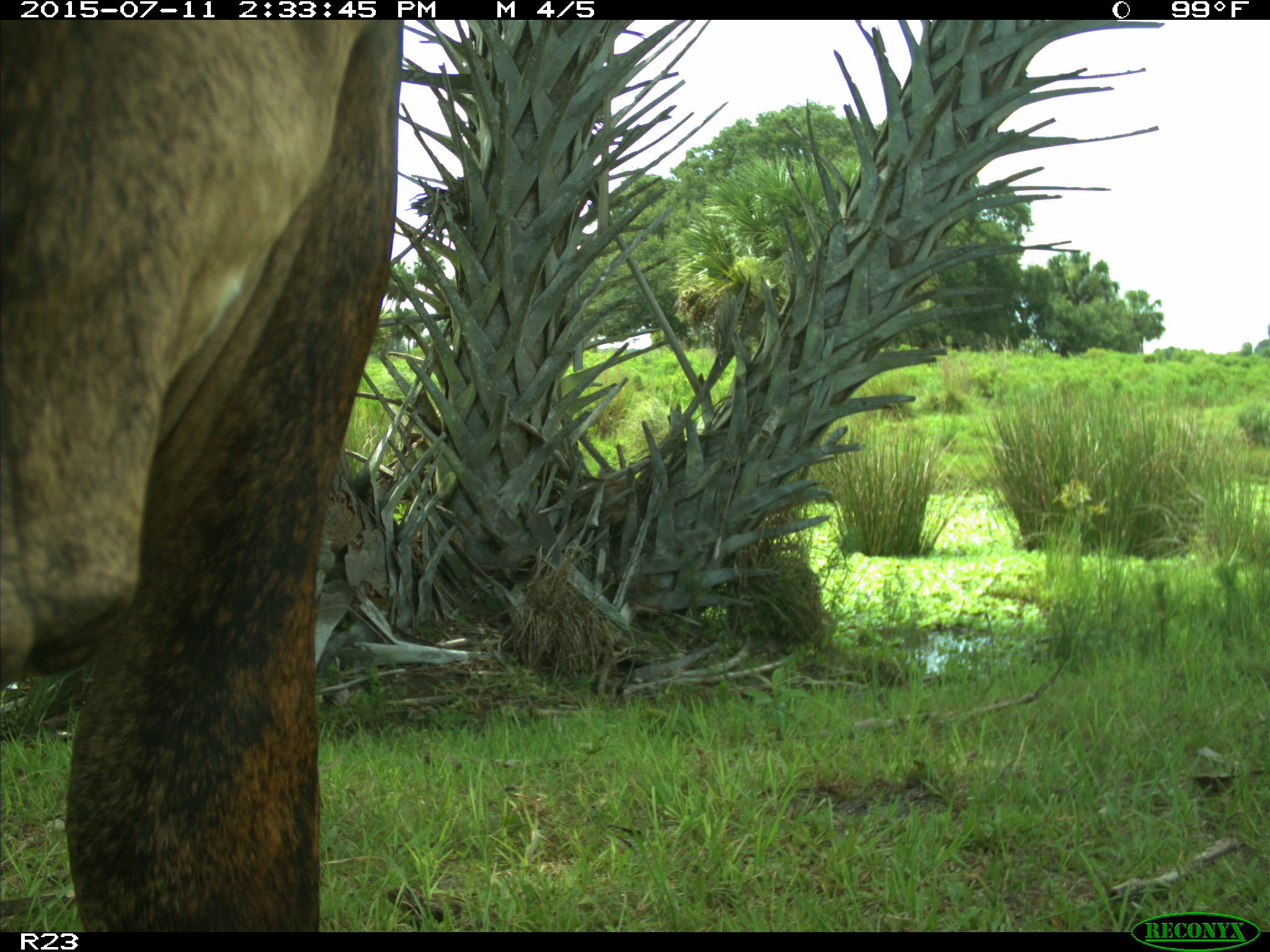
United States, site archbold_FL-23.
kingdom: Animalia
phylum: Chordata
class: Mammalia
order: Artiodactyla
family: Bovidae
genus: Bos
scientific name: Bos taurus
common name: domestic cow